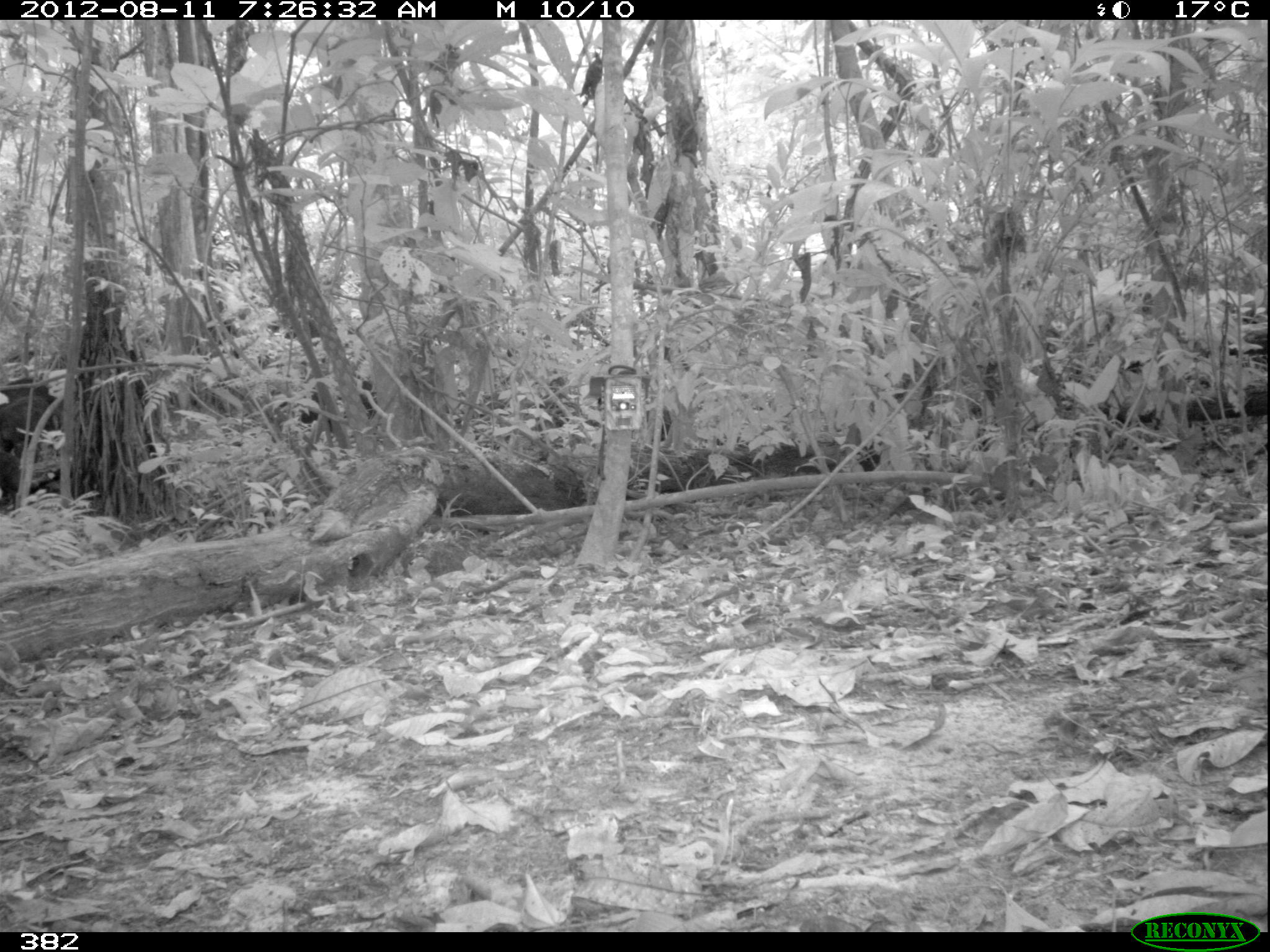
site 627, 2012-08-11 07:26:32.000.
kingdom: Animalia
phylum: Chordata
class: Mammalia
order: Artiodactyla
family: Tayassuidae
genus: Tayassu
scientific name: Tayassu pecari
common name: white-lipped peccary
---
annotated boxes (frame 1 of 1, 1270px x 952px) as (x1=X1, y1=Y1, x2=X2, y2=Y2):
tayassu pecari: (x1=0, y1=445, x2=63, y2=506); (x1=0, y1=387, x2=66, y2=444); (x1=0, y1=373, x2=50, y2=398)